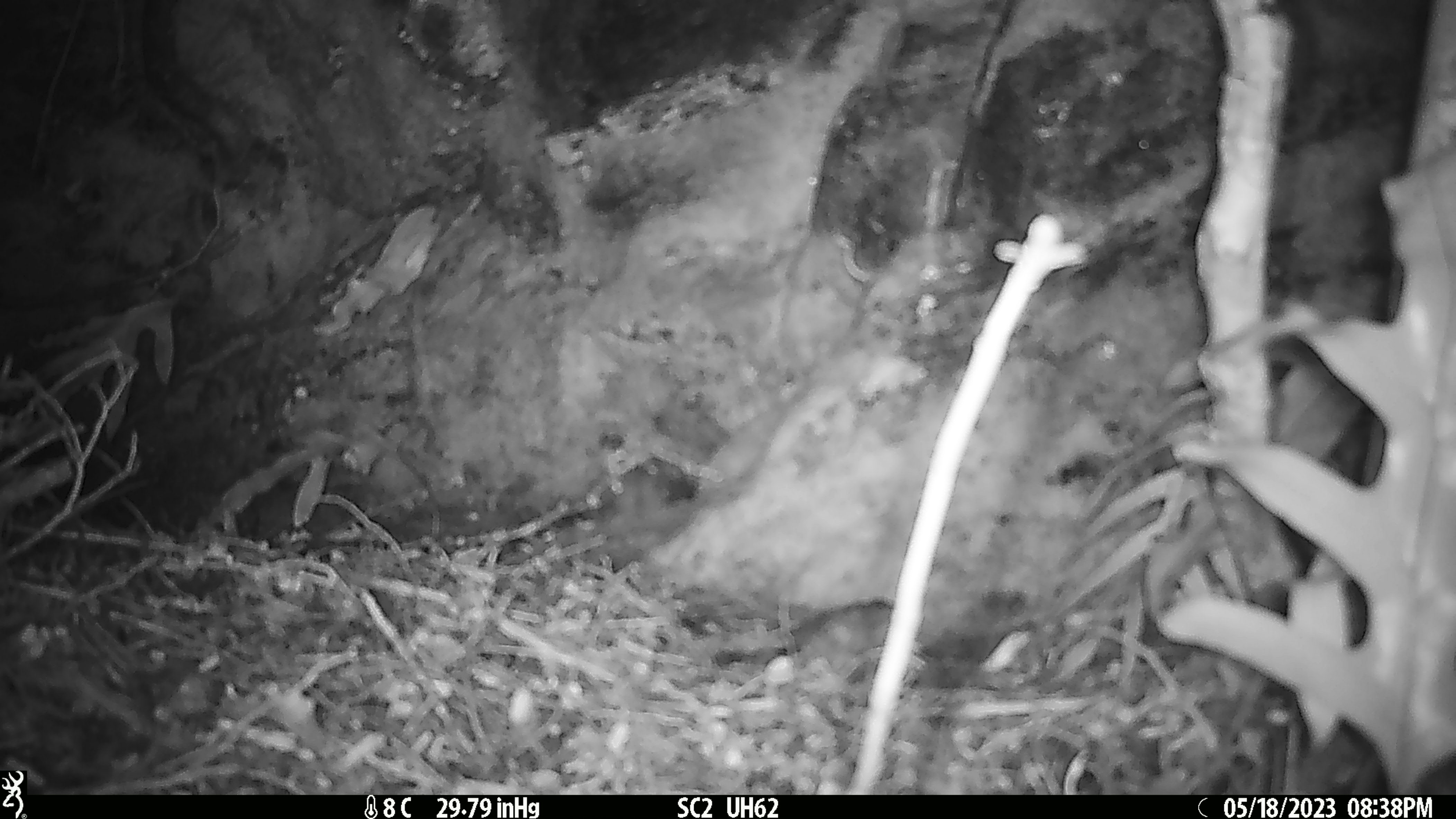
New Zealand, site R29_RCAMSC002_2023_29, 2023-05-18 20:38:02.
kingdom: Animalia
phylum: Chordata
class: Mammalia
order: Rodentia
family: Muridae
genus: Mus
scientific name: Mus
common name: mouse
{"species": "mouse (Mus)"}